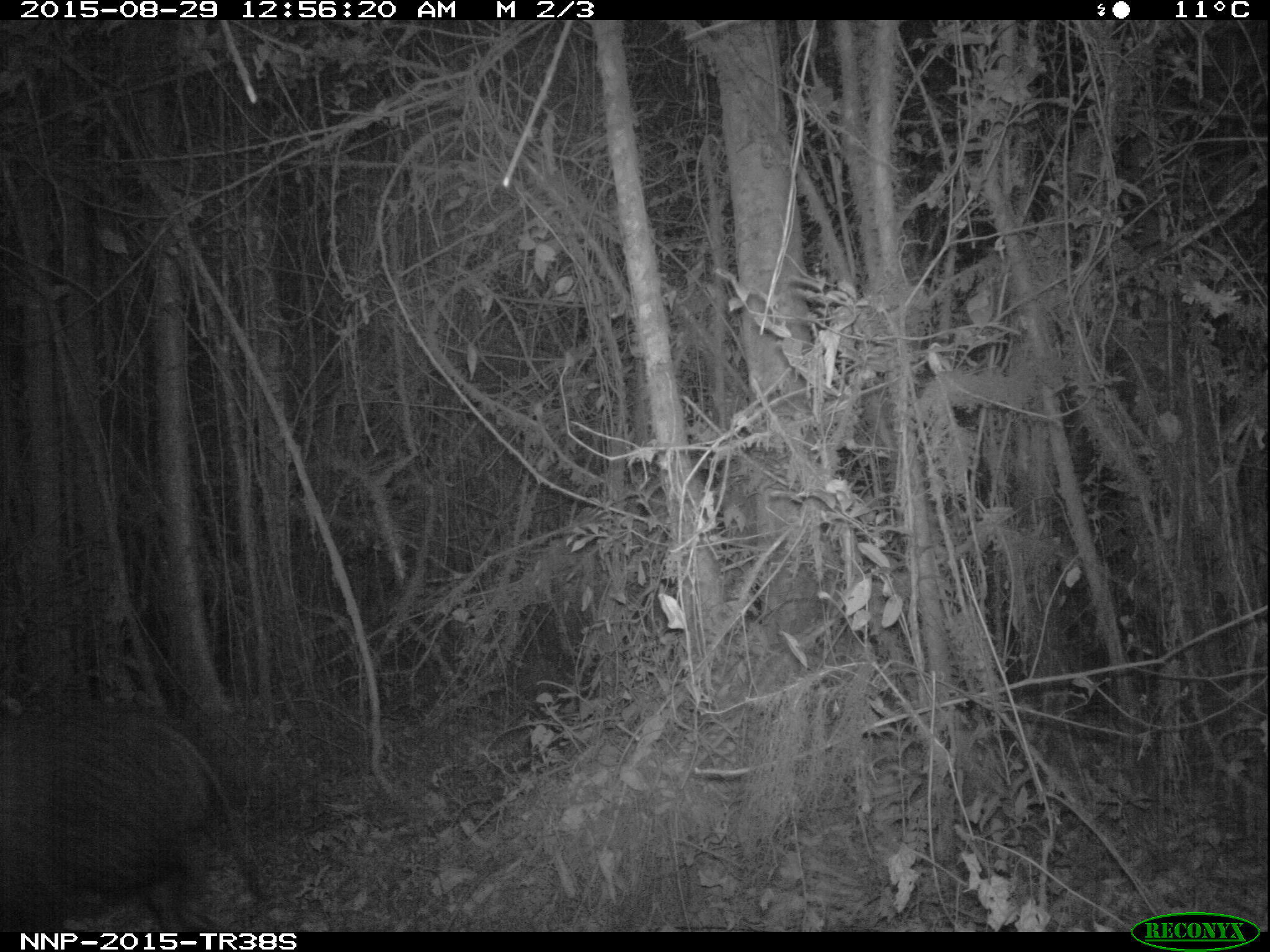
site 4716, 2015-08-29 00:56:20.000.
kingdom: Animalia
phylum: Chordata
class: Mammalia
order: Artiodactyla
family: Suidae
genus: Potamochoerus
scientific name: Potamochoerus larvatus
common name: bushpig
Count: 1.